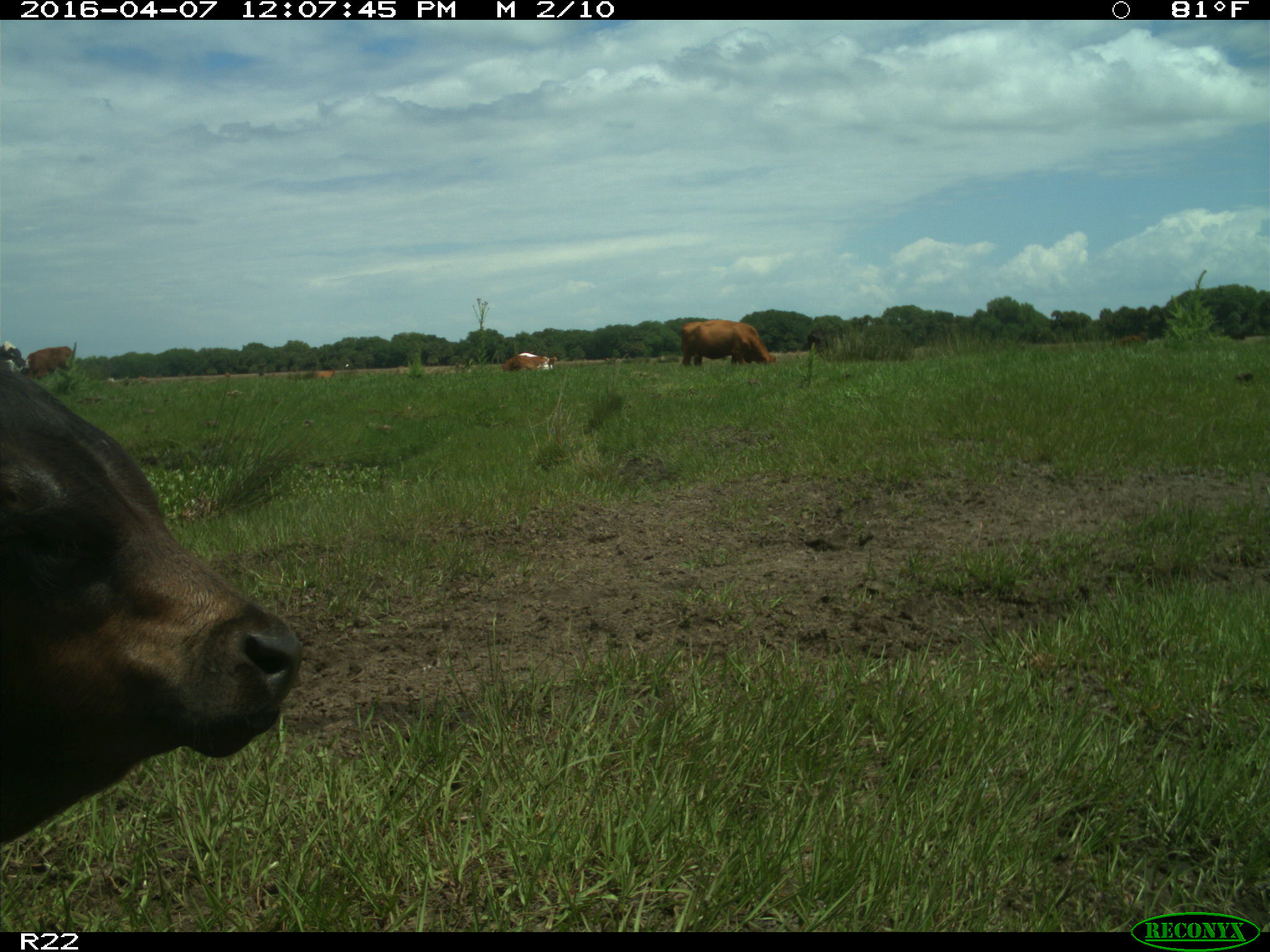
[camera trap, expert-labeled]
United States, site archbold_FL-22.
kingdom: Animalia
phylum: Chordata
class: Mammalia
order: Artiodactyla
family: Bovidae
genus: Bos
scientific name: Bos taurus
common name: domestic cow